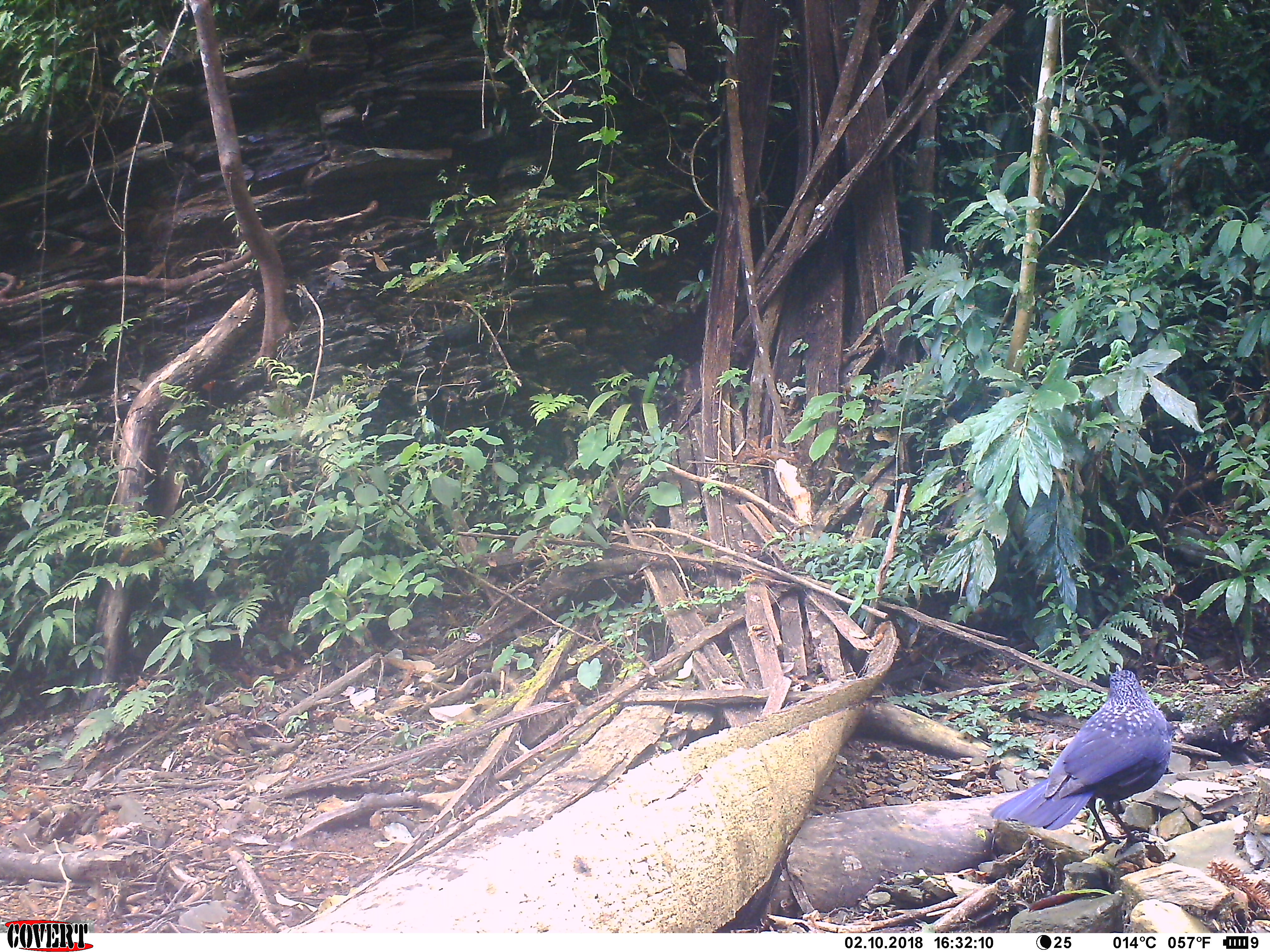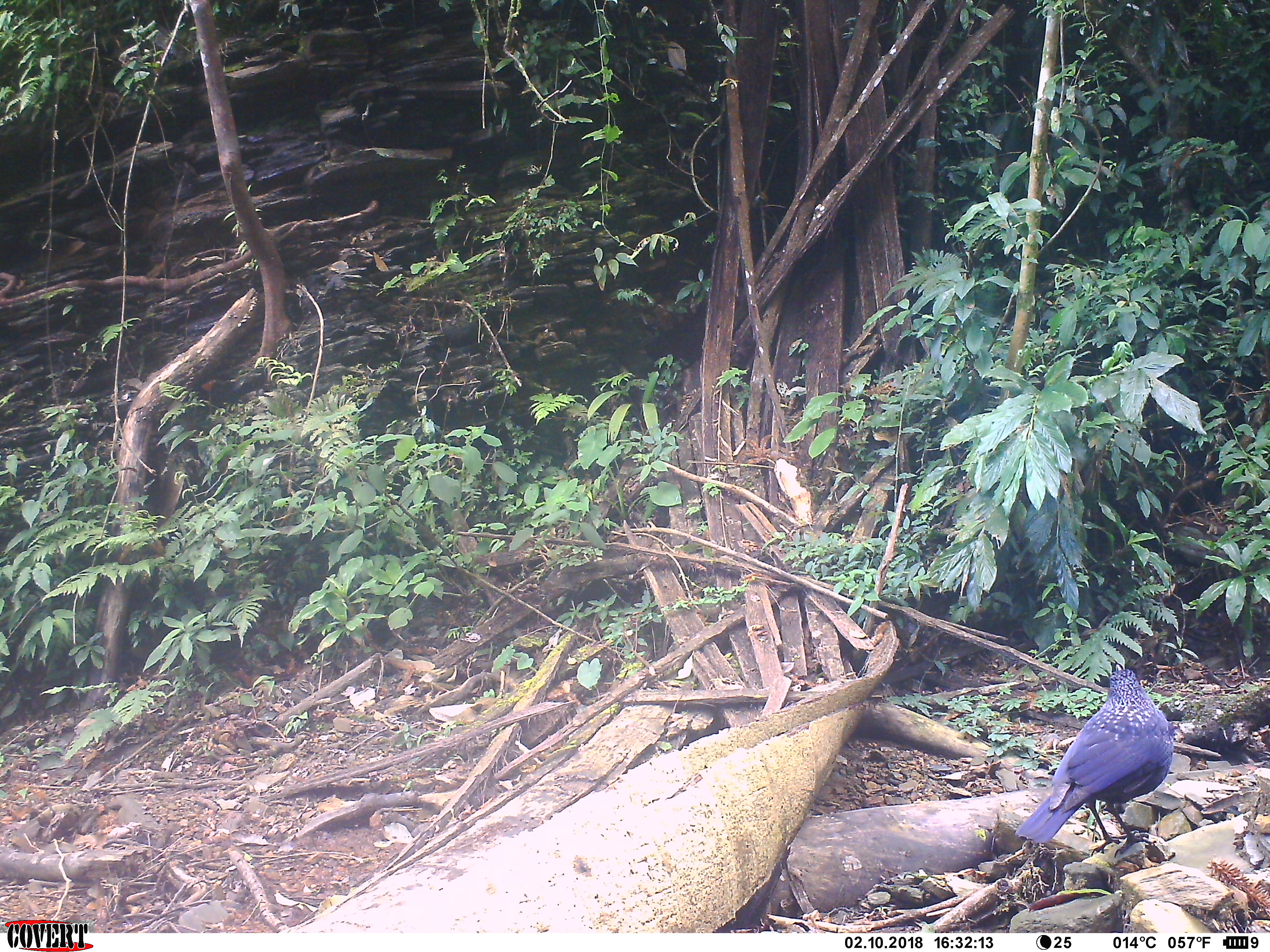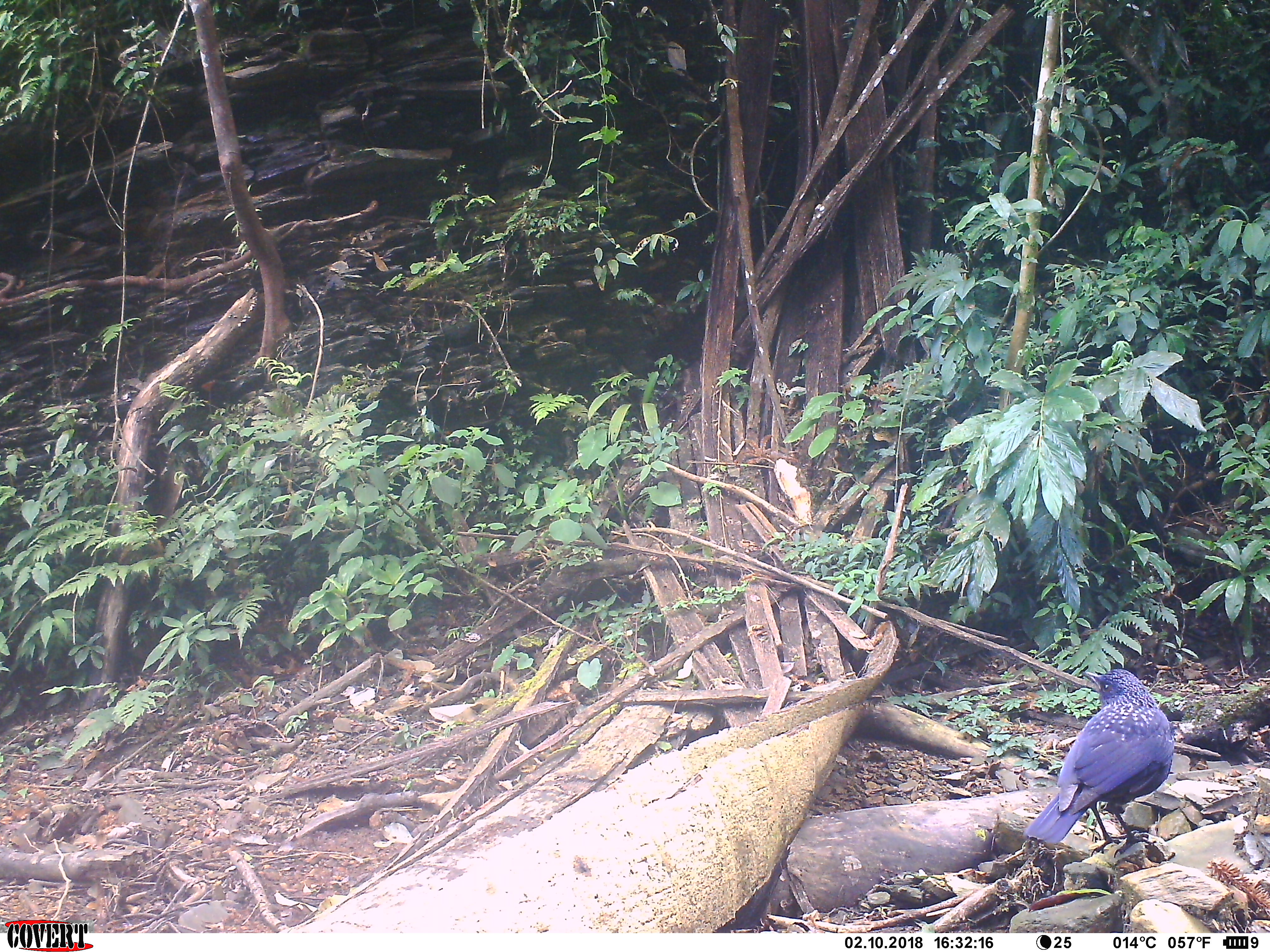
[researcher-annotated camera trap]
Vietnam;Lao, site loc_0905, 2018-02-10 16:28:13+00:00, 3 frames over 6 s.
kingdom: Animalia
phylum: Chordata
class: Aves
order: Passeriformes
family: Muscicapidae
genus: Myophonus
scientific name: Myophonus caeruleus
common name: blue whistling thrush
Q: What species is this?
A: Blue whistling thrush (Myophonus caeruleus).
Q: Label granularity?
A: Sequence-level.